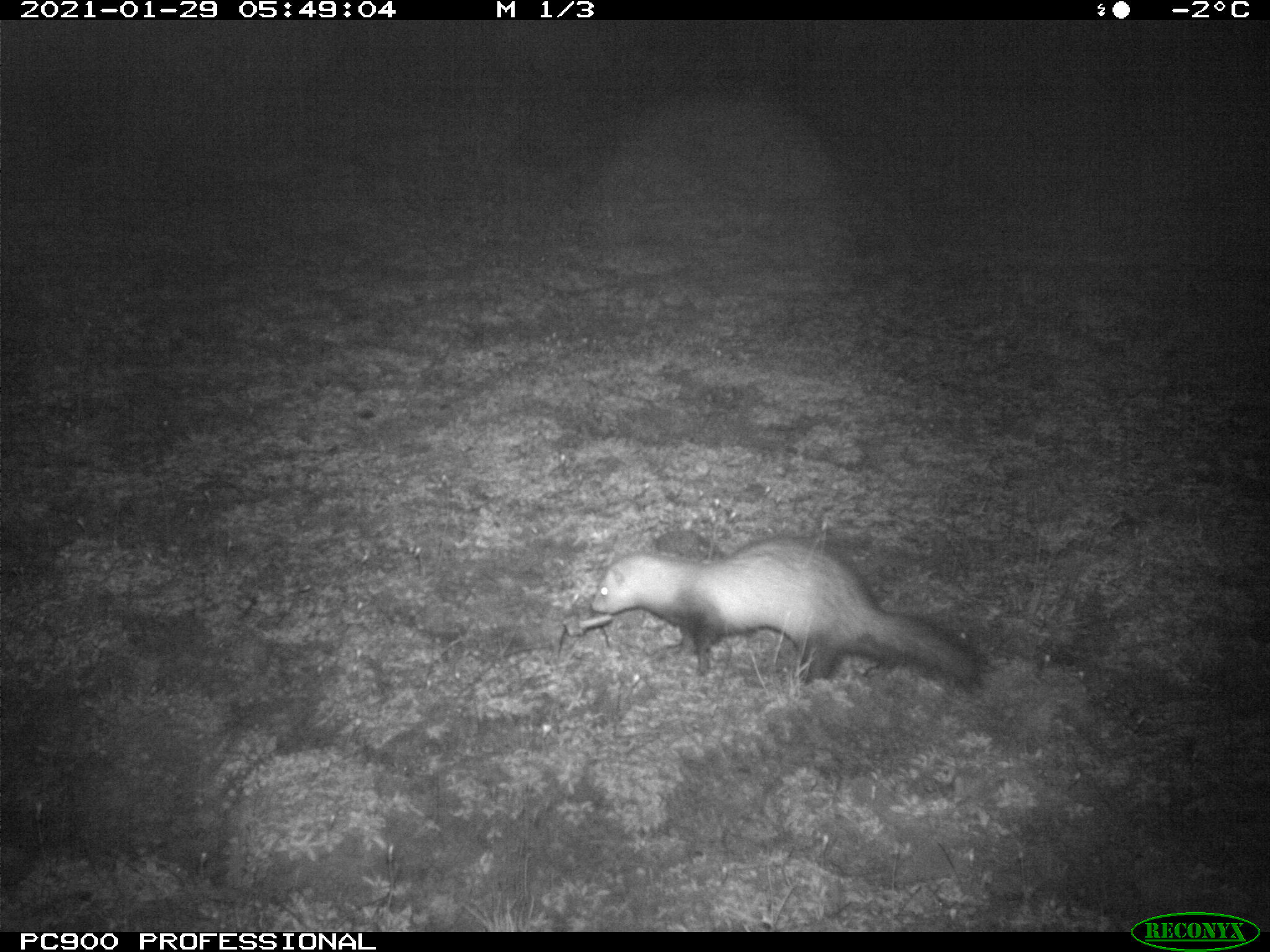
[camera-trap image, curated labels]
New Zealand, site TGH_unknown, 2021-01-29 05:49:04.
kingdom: Animalia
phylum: Chordata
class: Mammalia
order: Carnivora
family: Mustelidae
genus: Mustela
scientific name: Mustela furo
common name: ferret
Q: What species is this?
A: Ferret (Mustela furo).